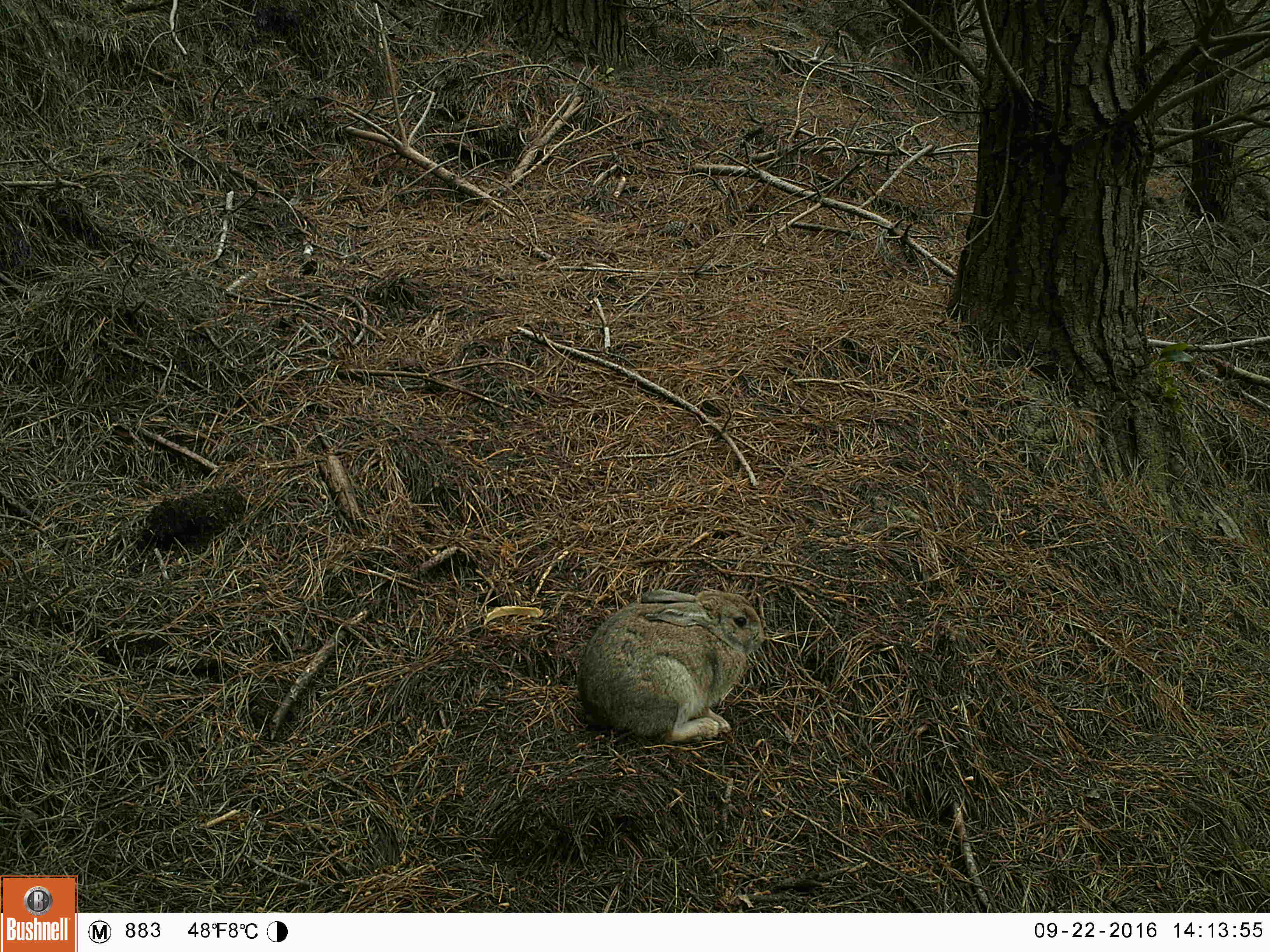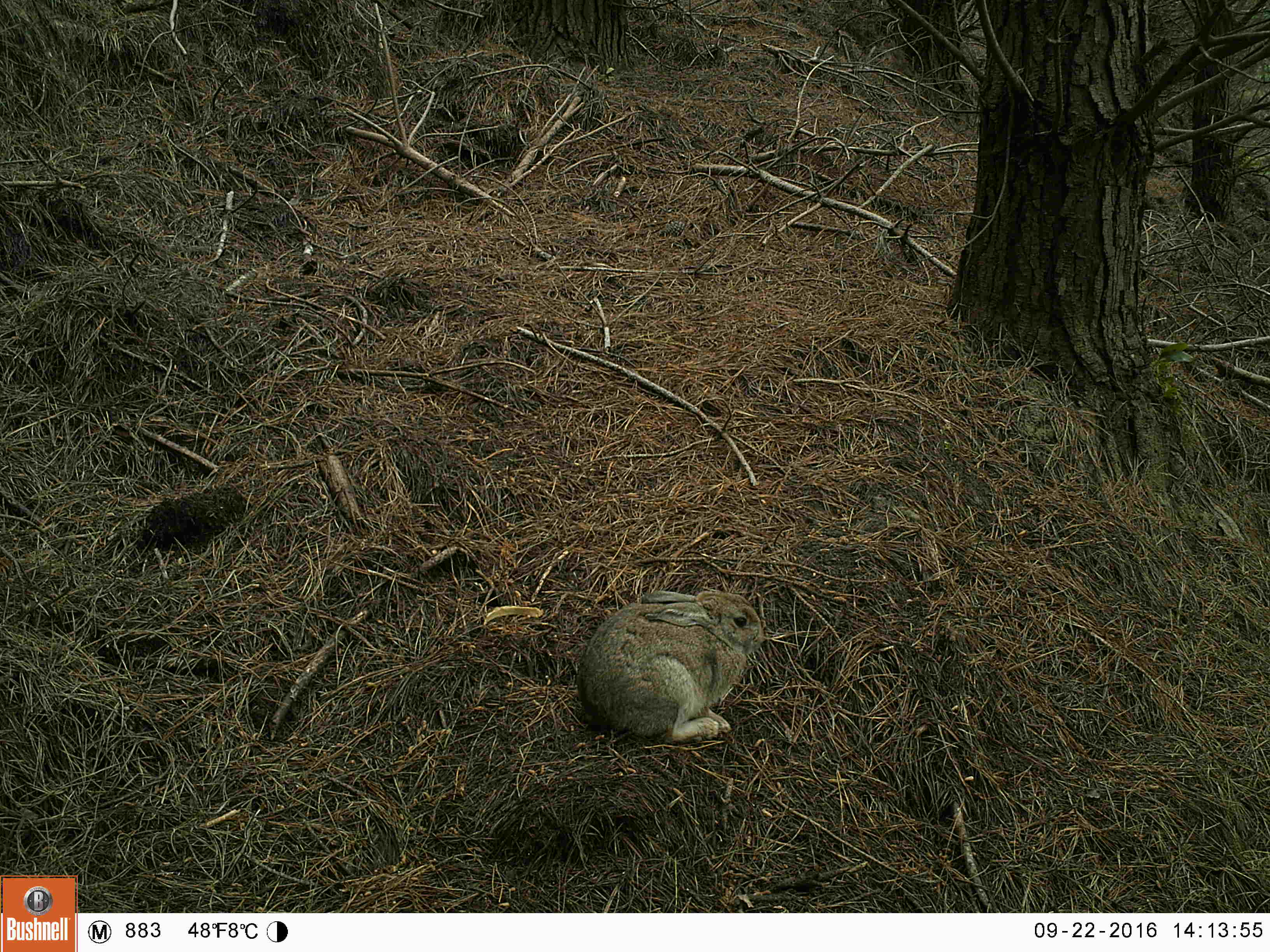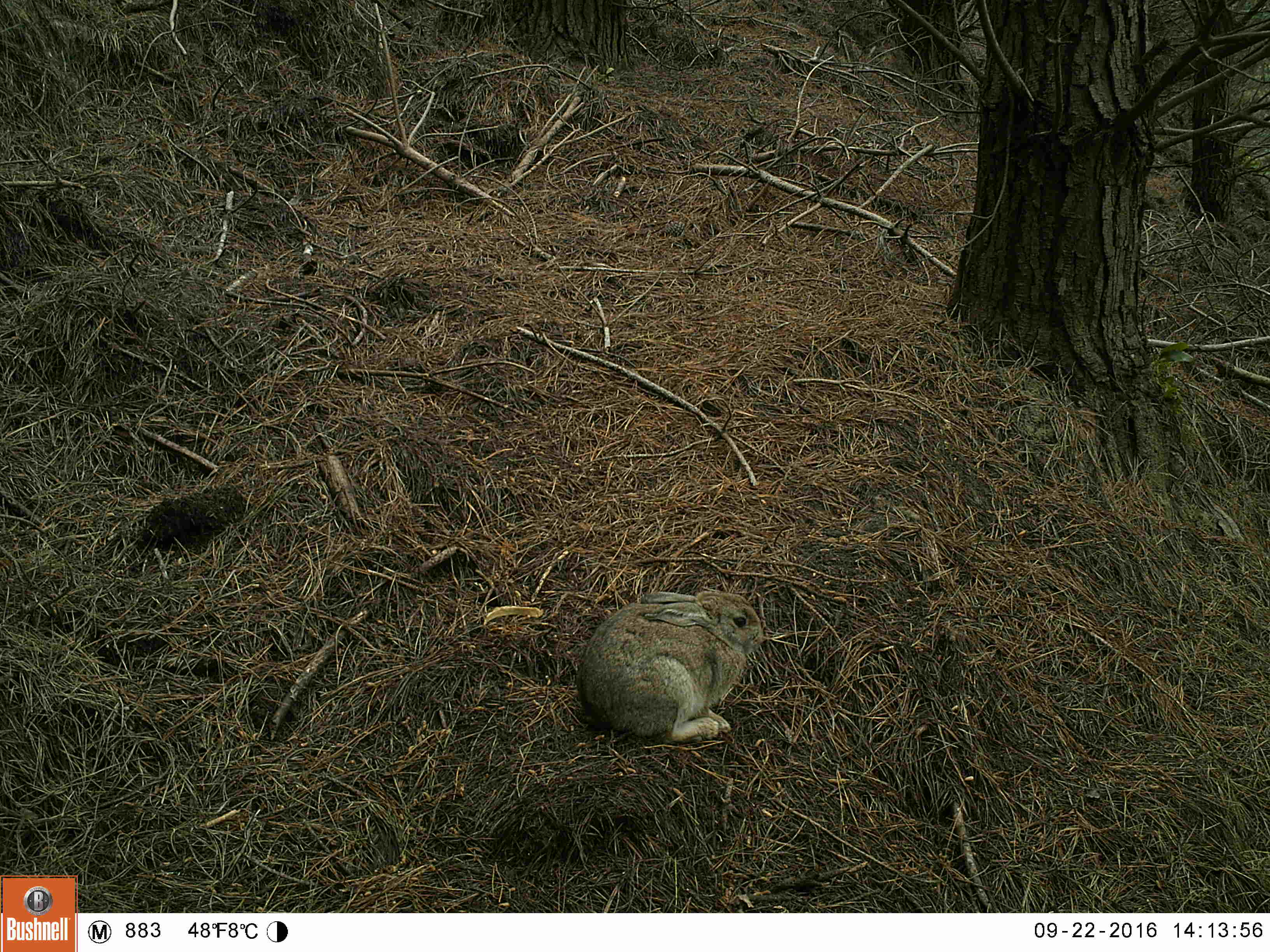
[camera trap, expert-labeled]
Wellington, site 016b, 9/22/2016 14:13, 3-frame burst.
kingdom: Animalia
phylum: Chordata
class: Mammalia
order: Lagomorpha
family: Leporidae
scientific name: Leporidae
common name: rabbit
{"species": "rabbit (Leporidae)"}